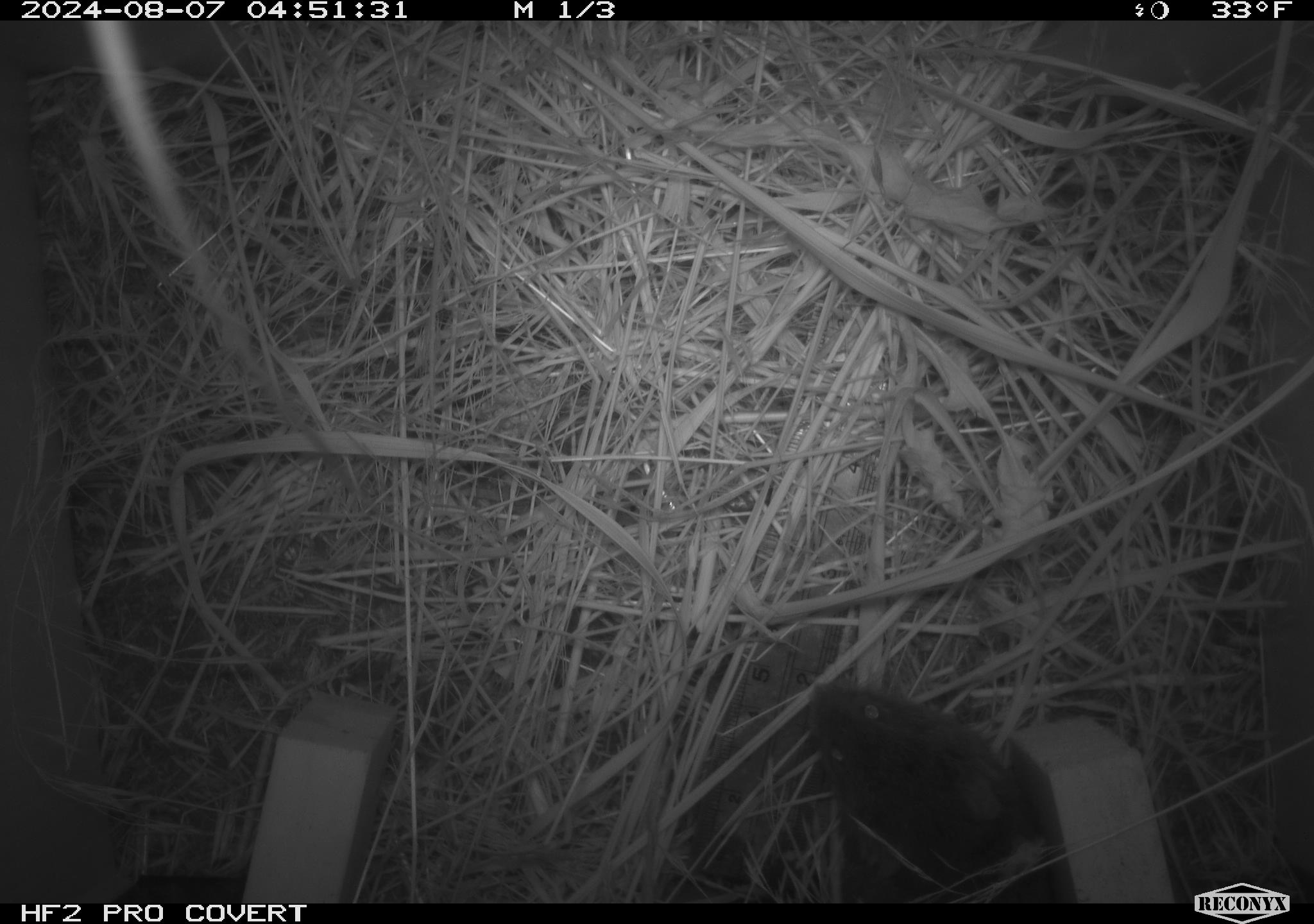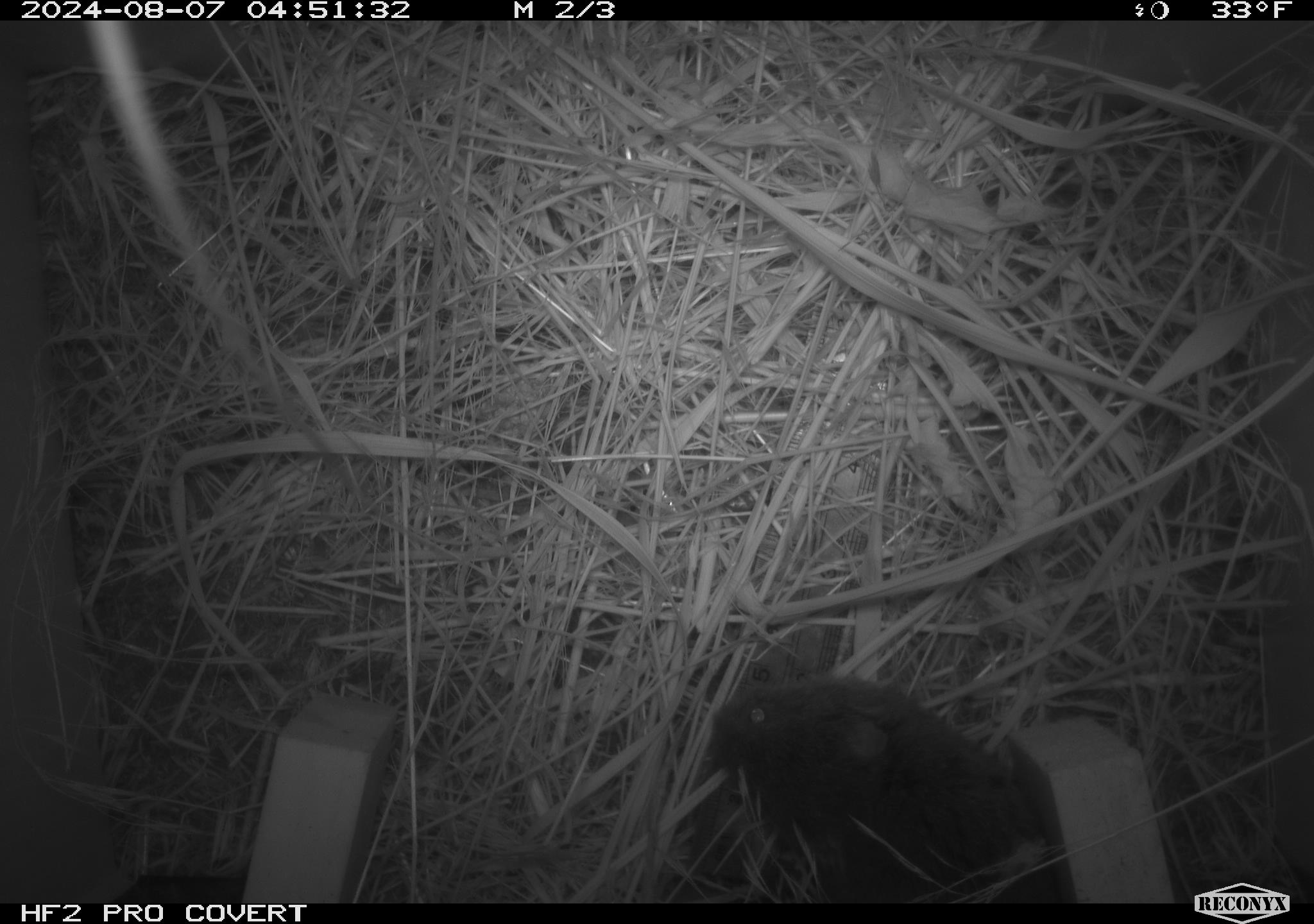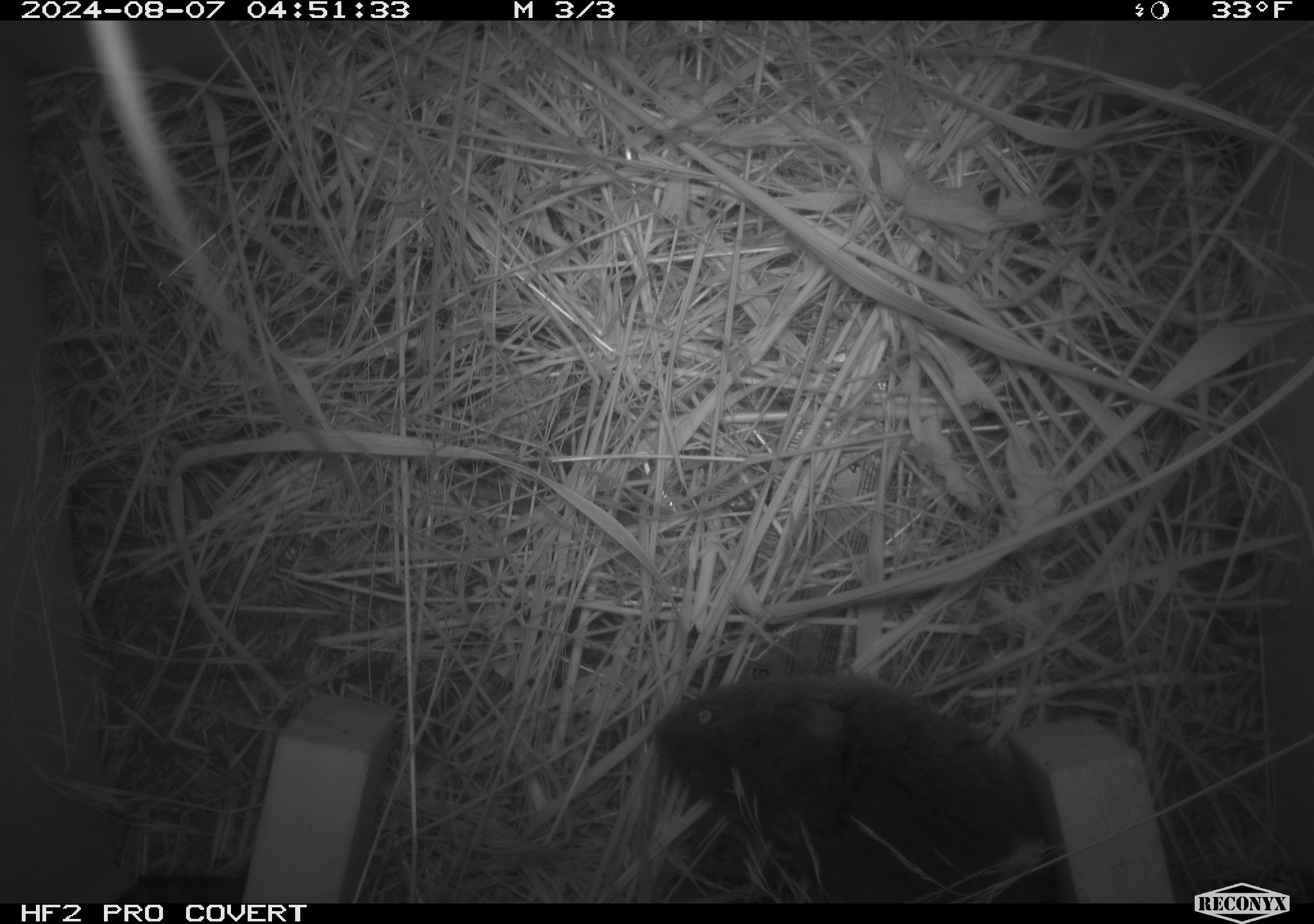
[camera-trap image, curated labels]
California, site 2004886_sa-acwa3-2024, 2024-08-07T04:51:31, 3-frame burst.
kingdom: Animalia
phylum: Chordata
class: Mammalia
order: Rodentia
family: Cricetidae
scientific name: Arvicolinae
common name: voles, lemmings, and muskrats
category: arvicolinae subfamily